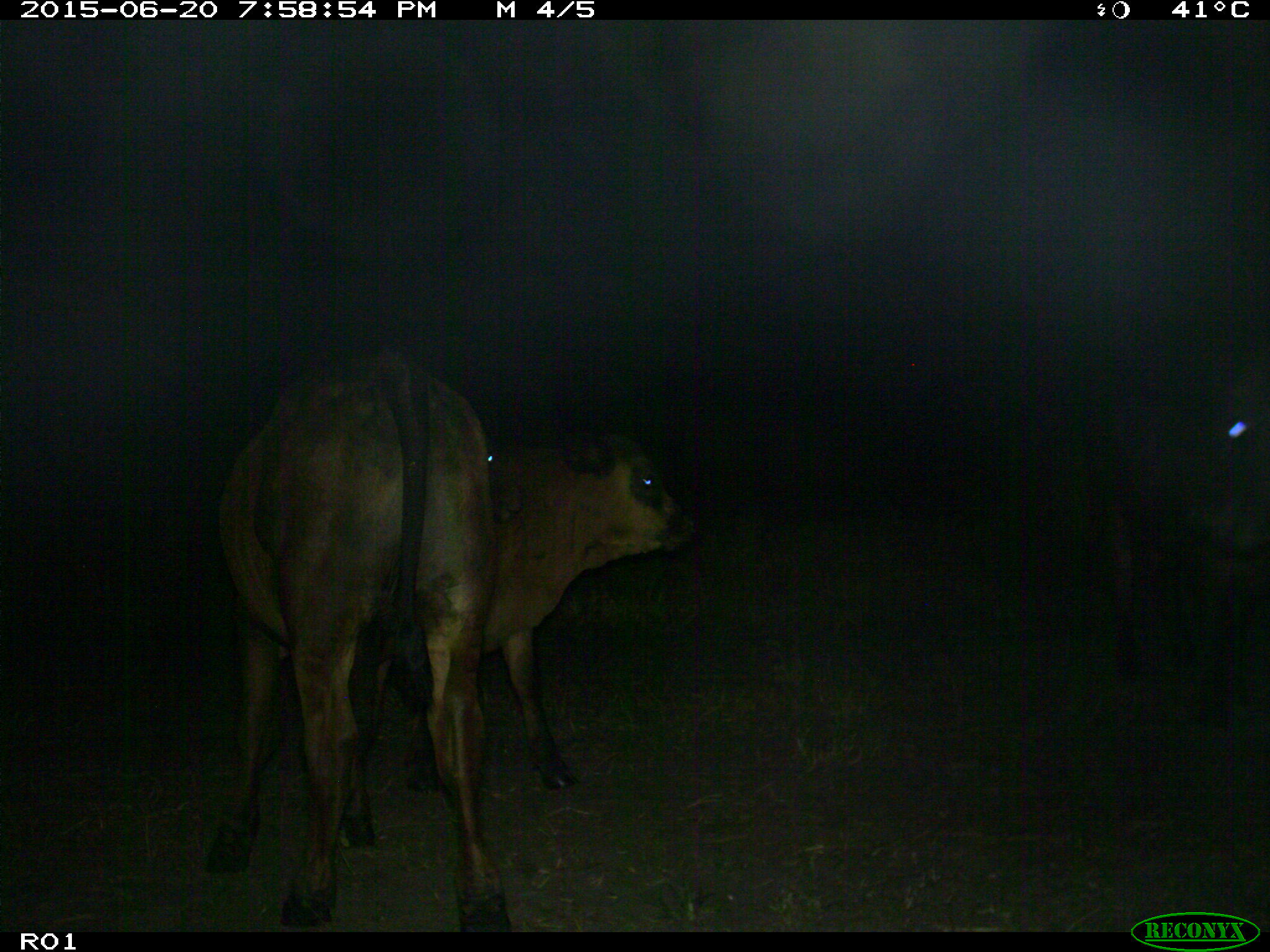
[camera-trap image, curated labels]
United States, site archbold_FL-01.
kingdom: Animalia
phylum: Chordata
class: Mammalia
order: Artiodactyla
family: Bovidae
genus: Bos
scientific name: Bos taurus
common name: domestic cow